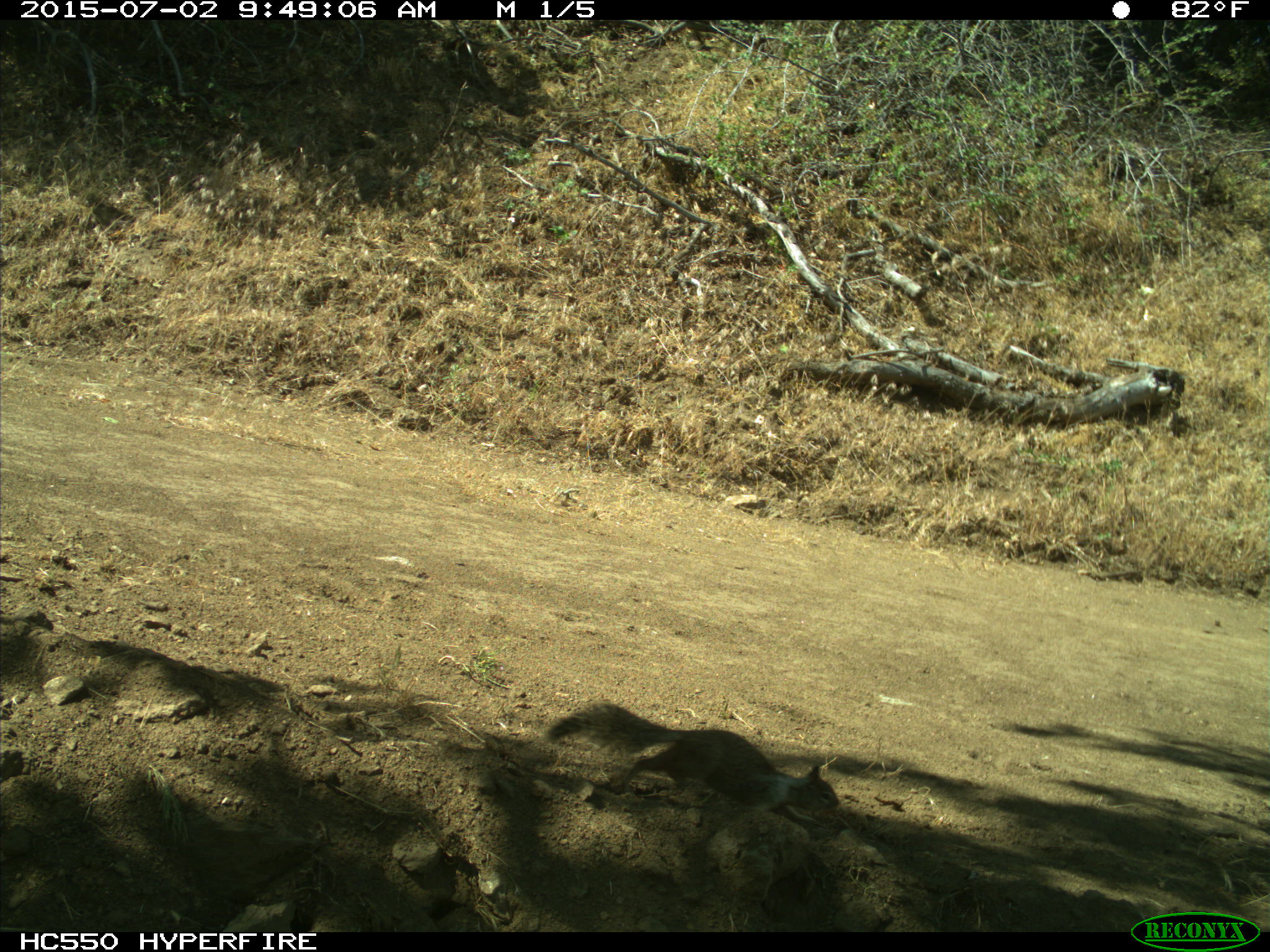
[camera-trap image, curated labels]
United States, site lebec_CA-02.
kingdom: Animalia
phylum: Chordata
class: Mammalia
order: Rodentia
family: Sciuridae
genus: Otospermophilus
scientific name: Otospermophilus beecheyi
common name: california ground squirrel